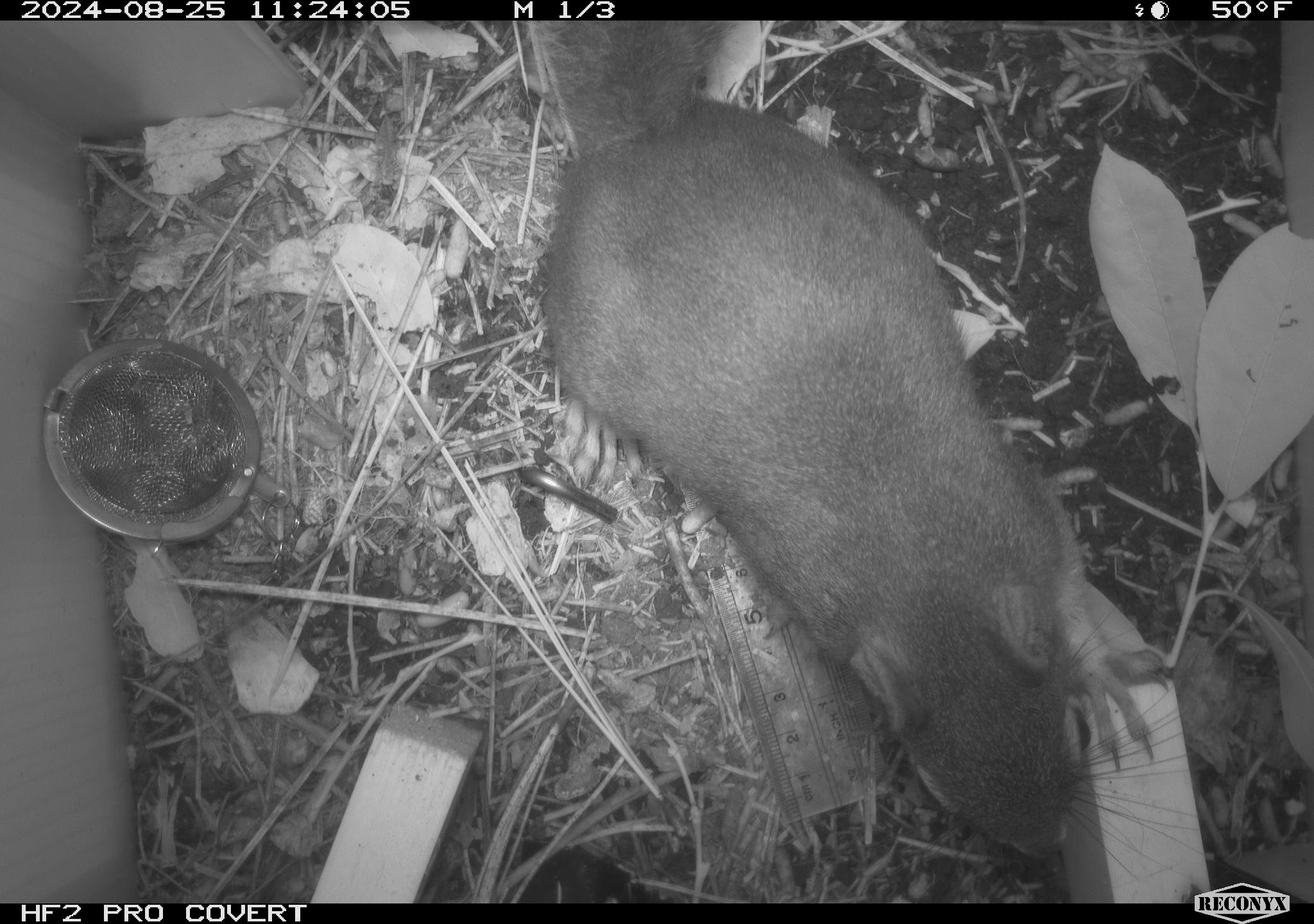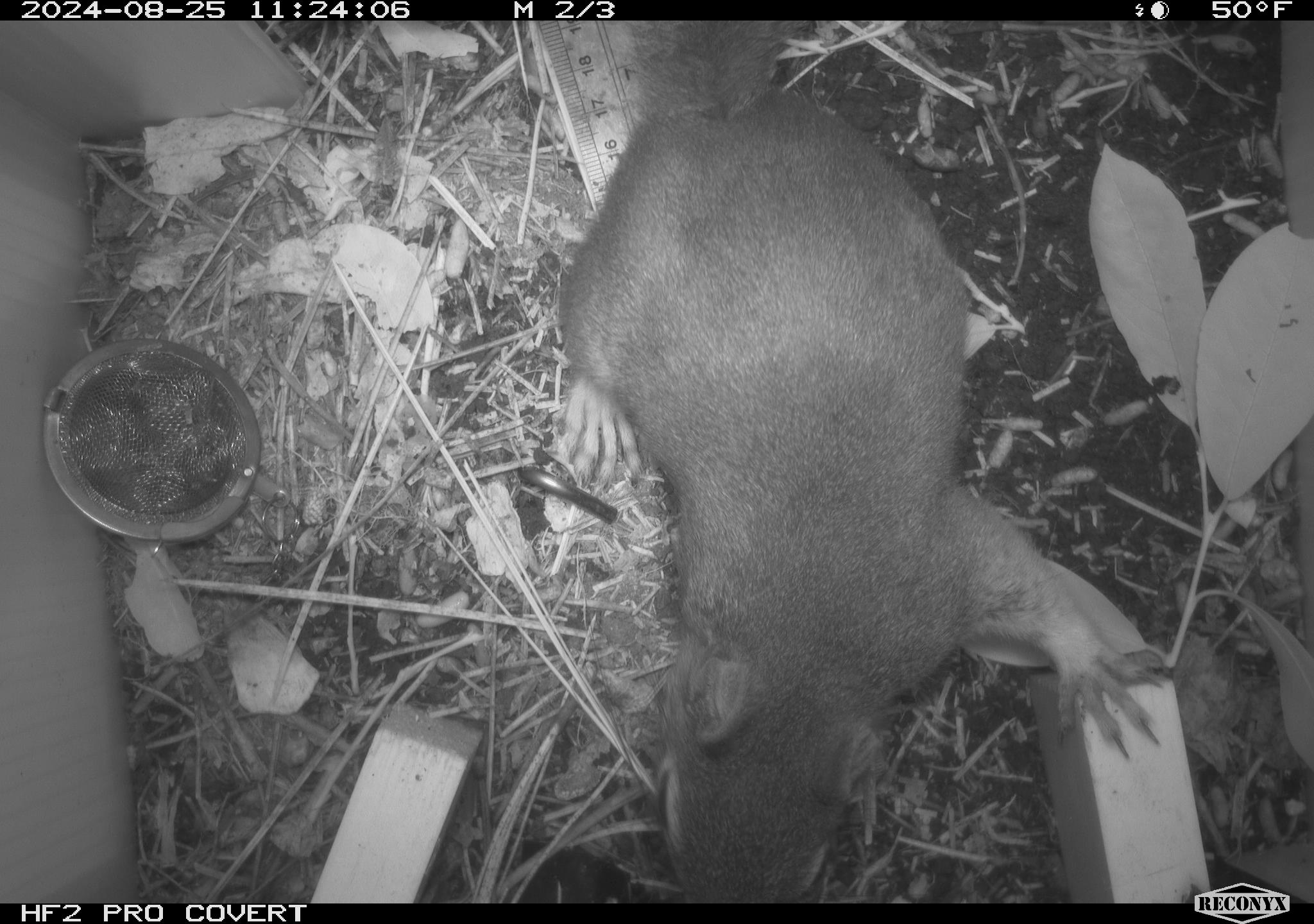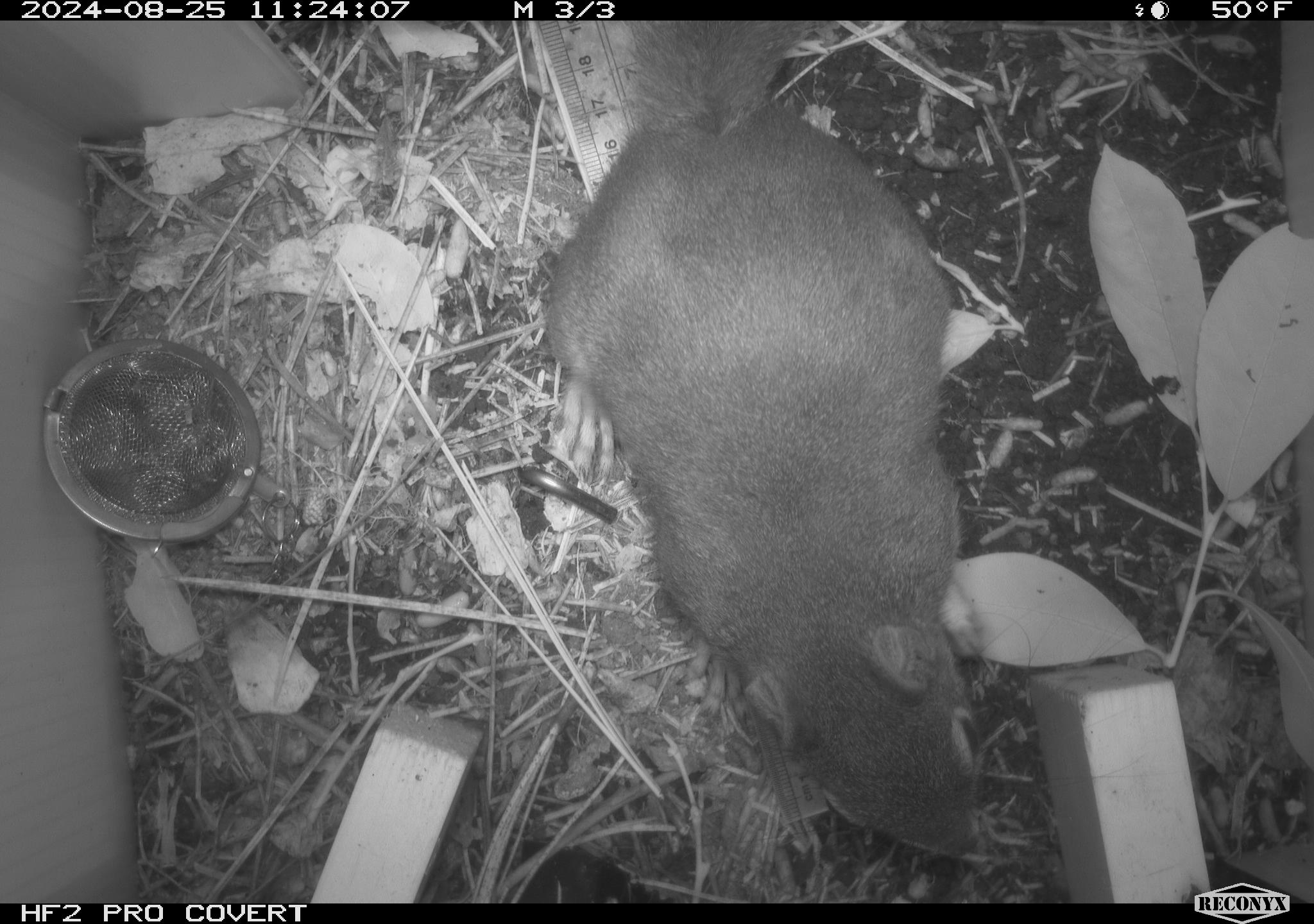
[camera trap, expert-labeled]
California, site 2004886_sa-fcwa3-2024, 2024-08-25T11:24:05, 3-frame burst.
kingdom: Animalia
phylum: Chordata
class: Mammalia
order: Rodentia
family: Sciuridae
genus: Tamiasciurus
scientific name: Tamiasciurus douglasii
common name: douglas's squirrel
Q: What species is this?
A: Douglas's squirrel (Tamiasciurus douglasii).